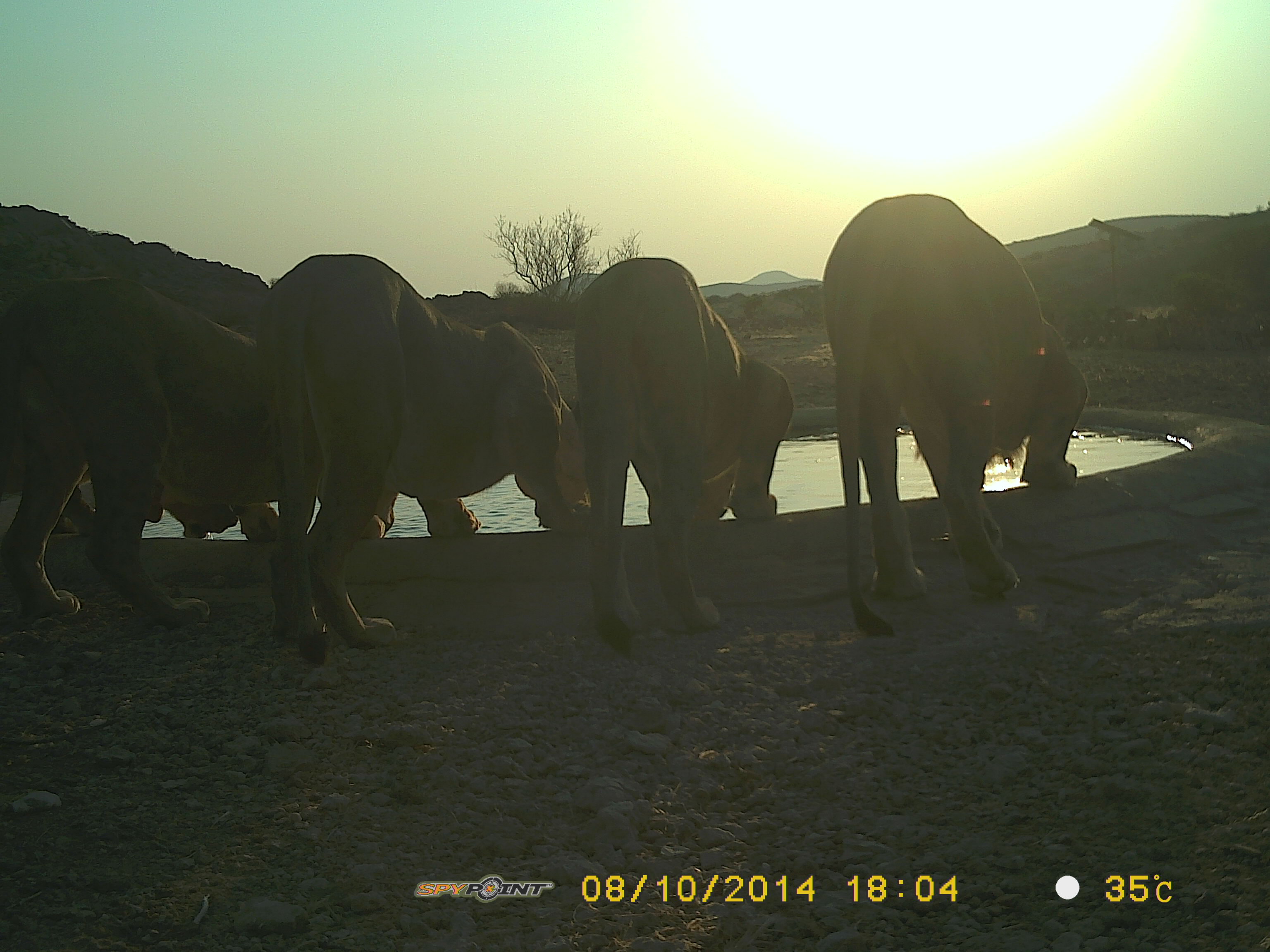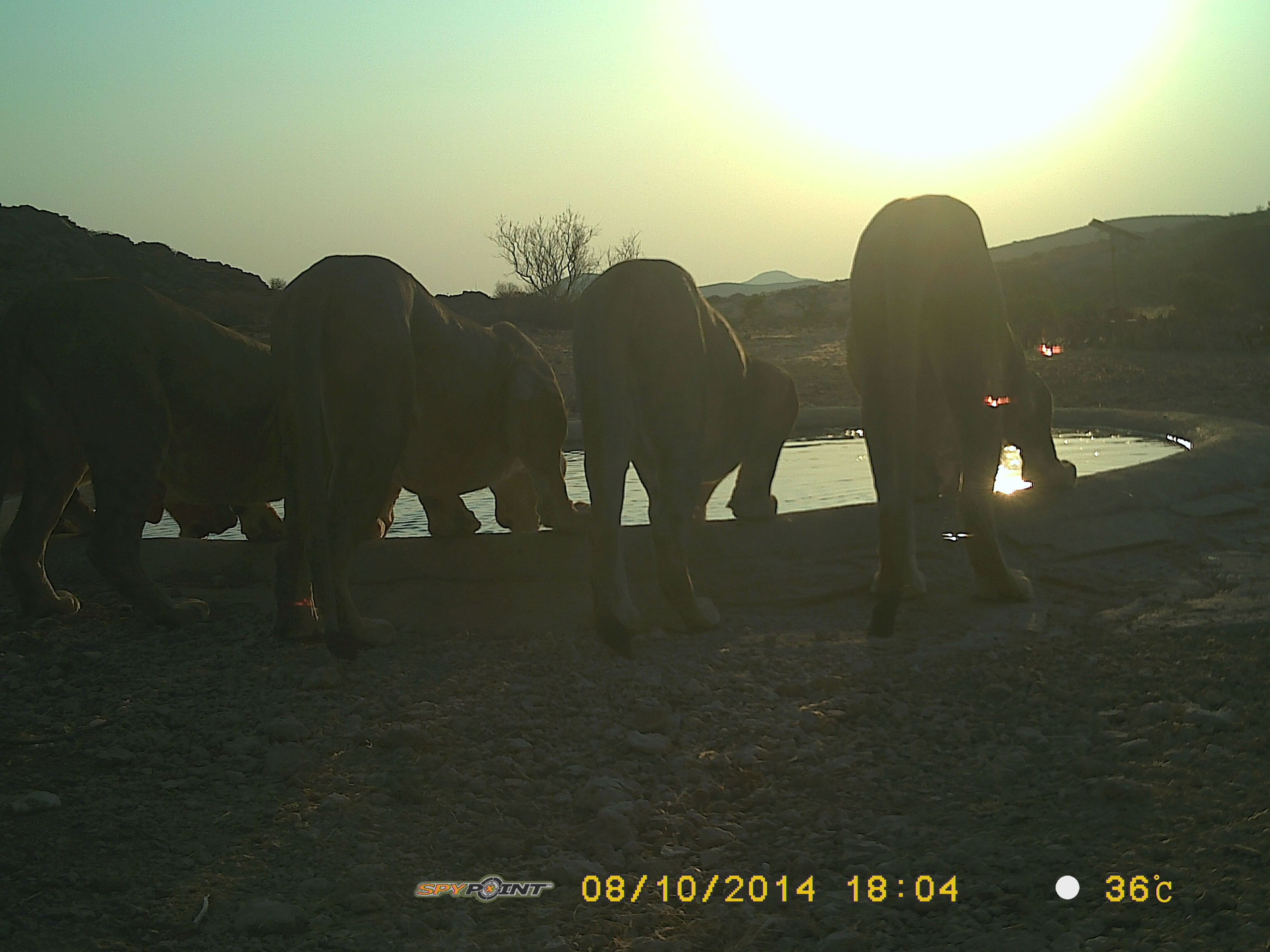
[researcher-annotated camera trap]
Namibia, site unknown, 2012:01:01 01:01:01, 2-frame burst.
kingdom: Animalia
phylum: Chordata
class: Mammalia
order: Carnivora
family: Felidae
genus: Panthera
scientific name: Panthera leo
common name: lion